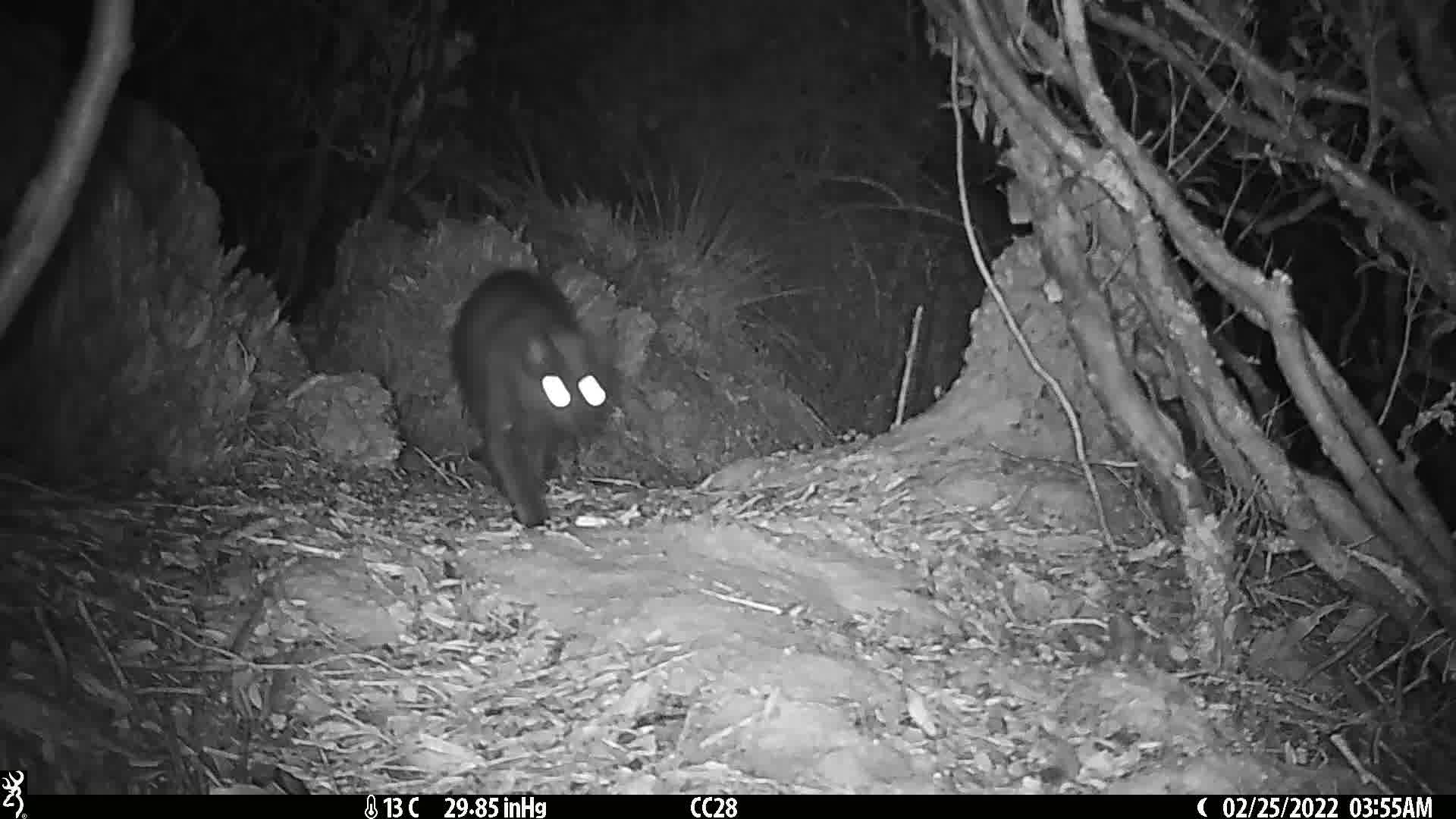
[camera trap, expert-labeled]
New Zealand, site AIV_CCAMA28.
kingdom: Animalia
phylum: Chordata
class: Mammalia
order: Carnivora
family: Felidae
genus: Felis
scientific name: Felis catus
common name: domestic cat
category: cat